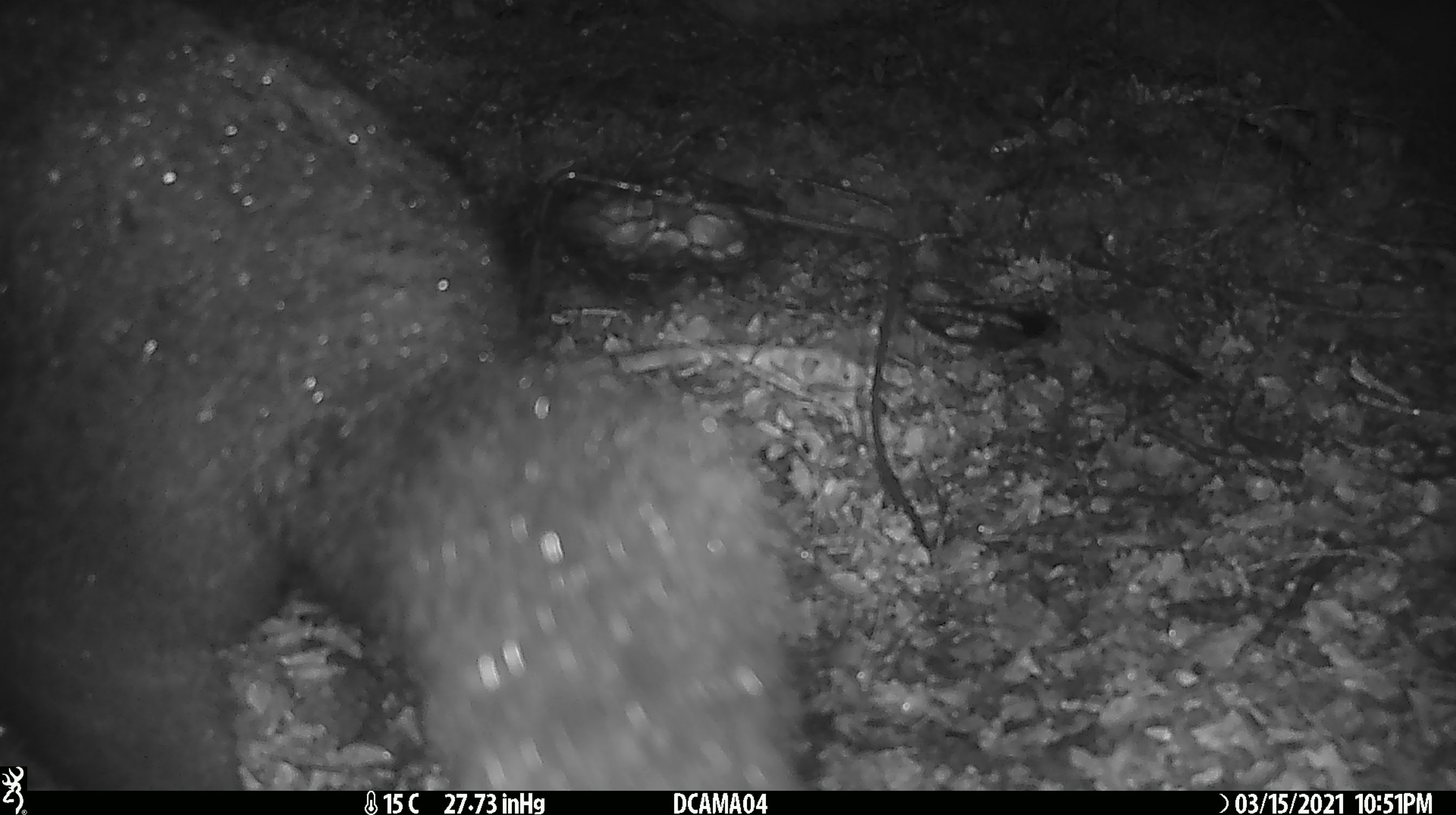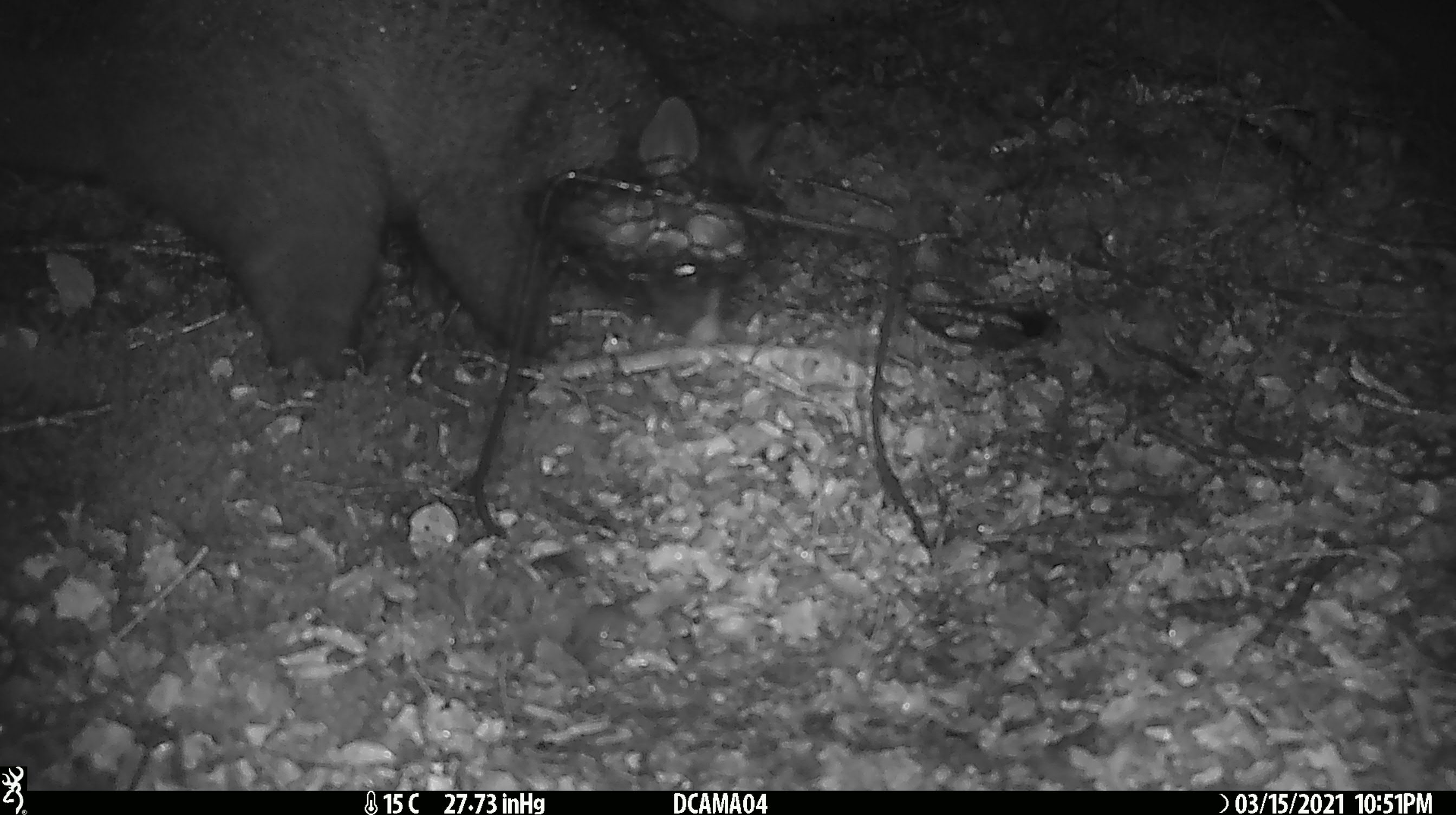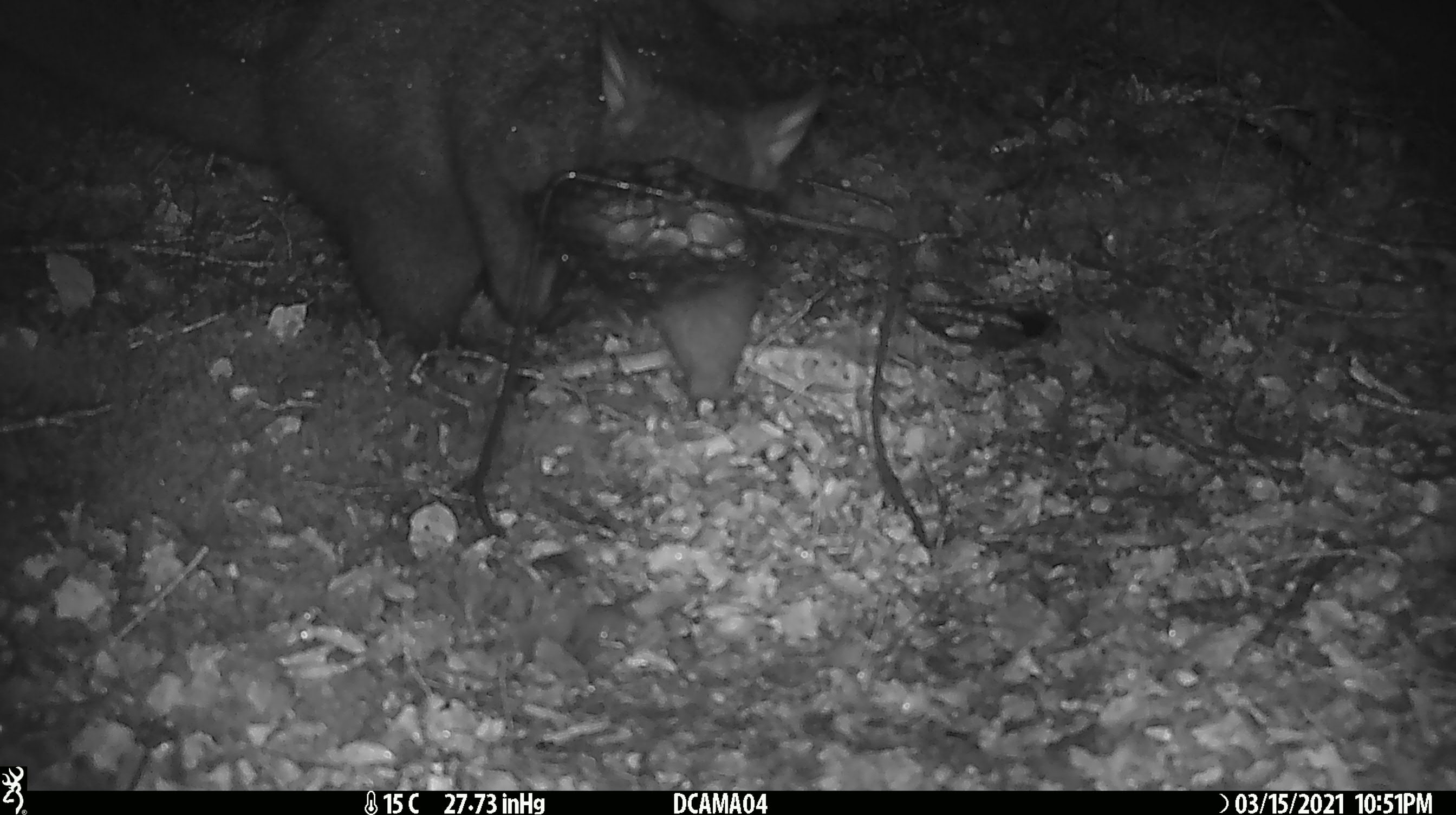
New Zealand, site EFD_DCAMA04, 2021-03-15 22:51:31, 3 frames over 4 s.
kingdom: Animalia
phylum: Chordata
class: Mammalia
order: Diprotodontia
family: Phalangeridae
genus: Trichosurus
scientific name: Trichosurus vulpecula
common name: common brushtail possum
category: possum